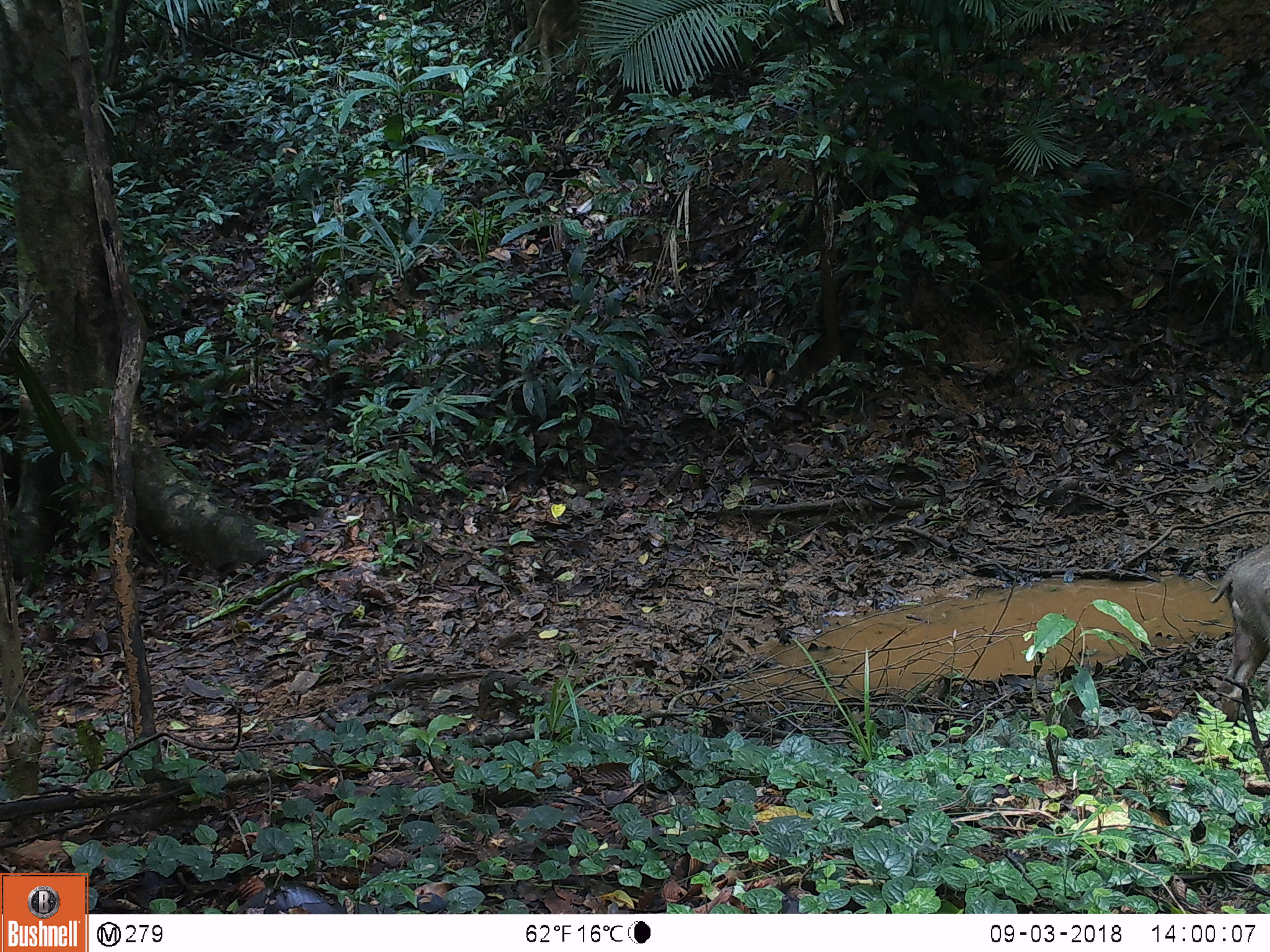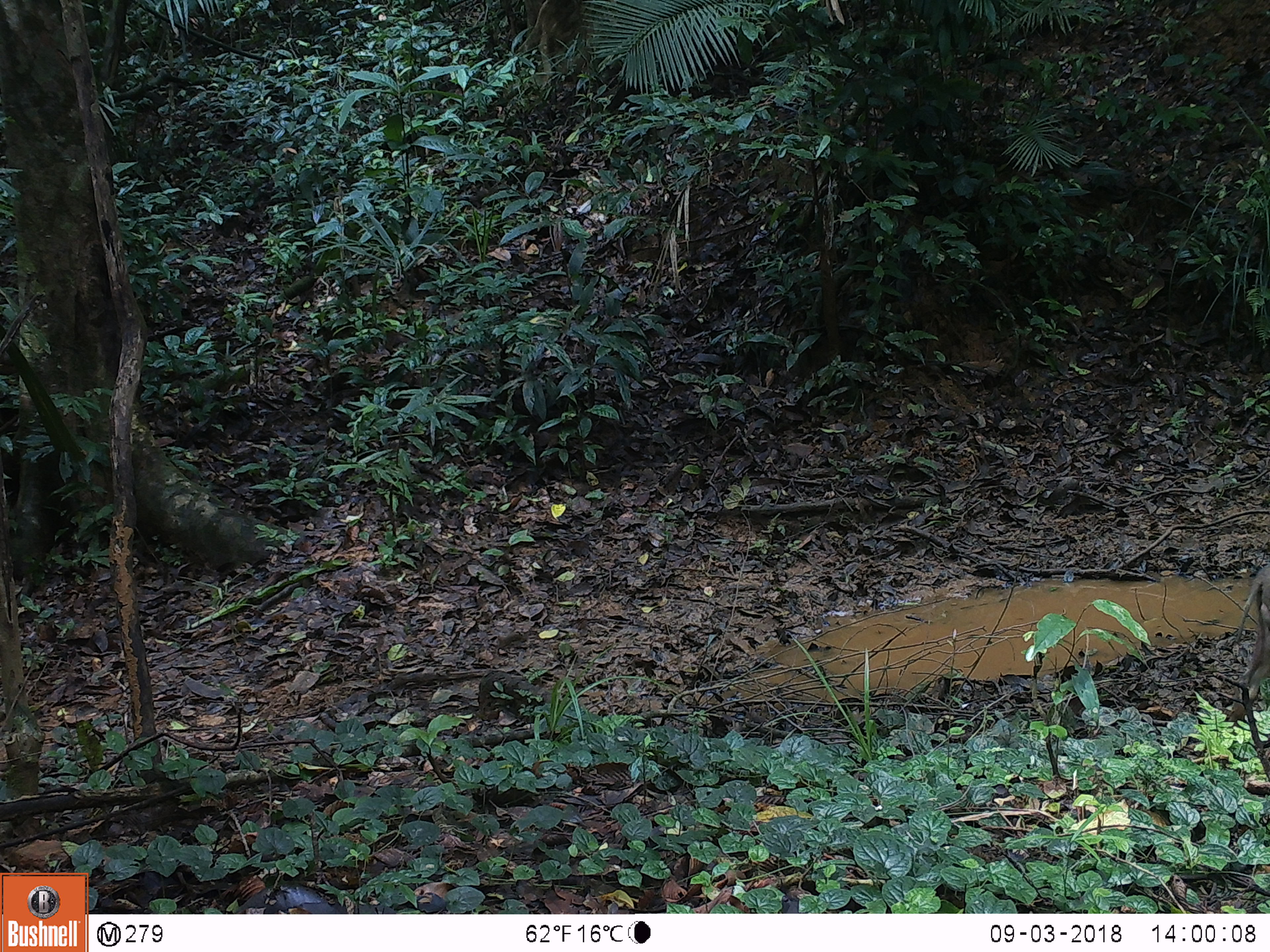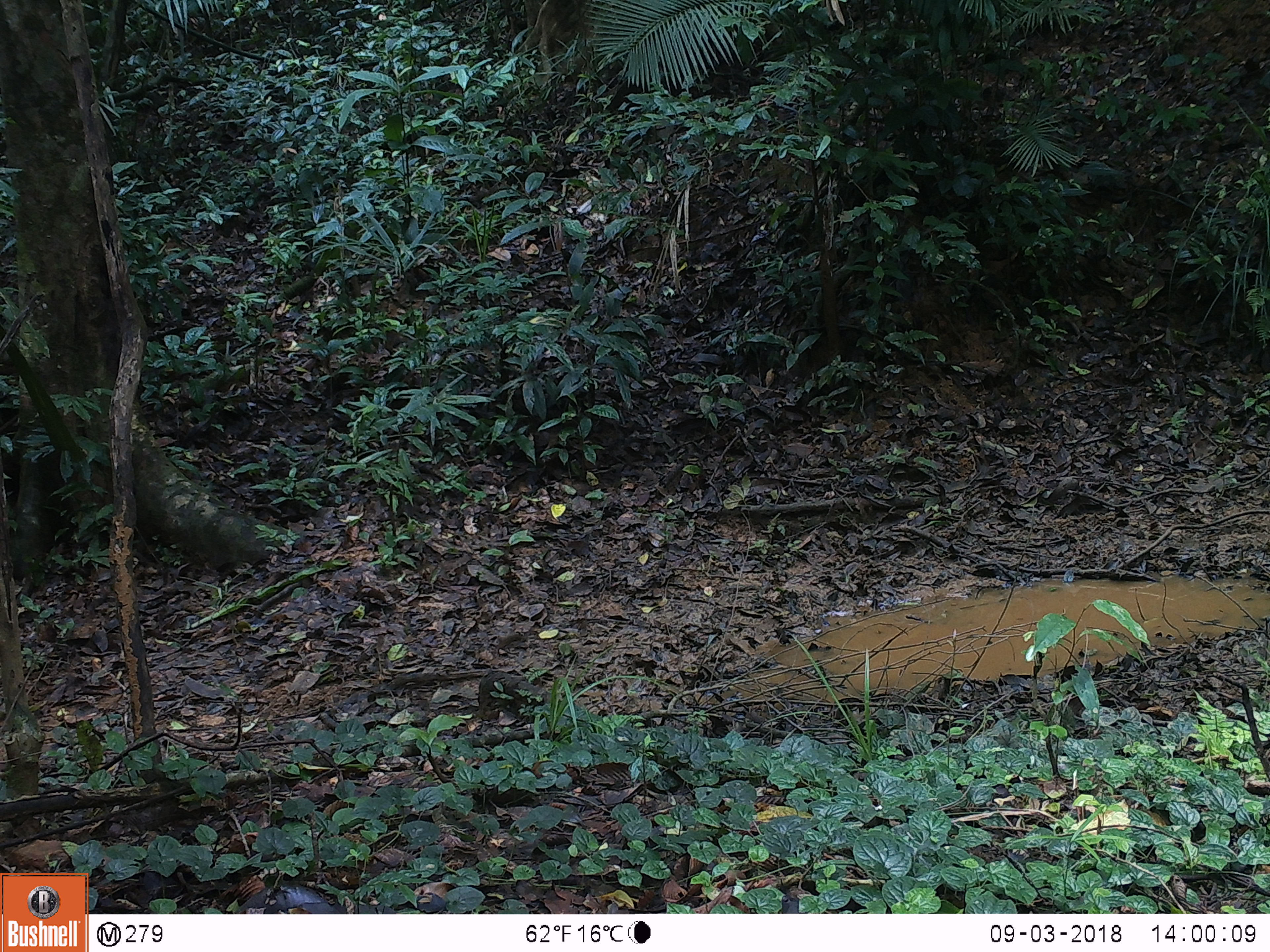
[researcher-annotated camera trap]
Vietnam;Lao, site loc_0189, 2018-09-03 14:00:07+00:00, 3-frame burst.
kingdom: Animalia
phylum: Chordata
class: Mammalia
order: Artiodactyla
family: Suidae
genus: Sus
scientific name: Sus scrofa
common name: eurasian wild pig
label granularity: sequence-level